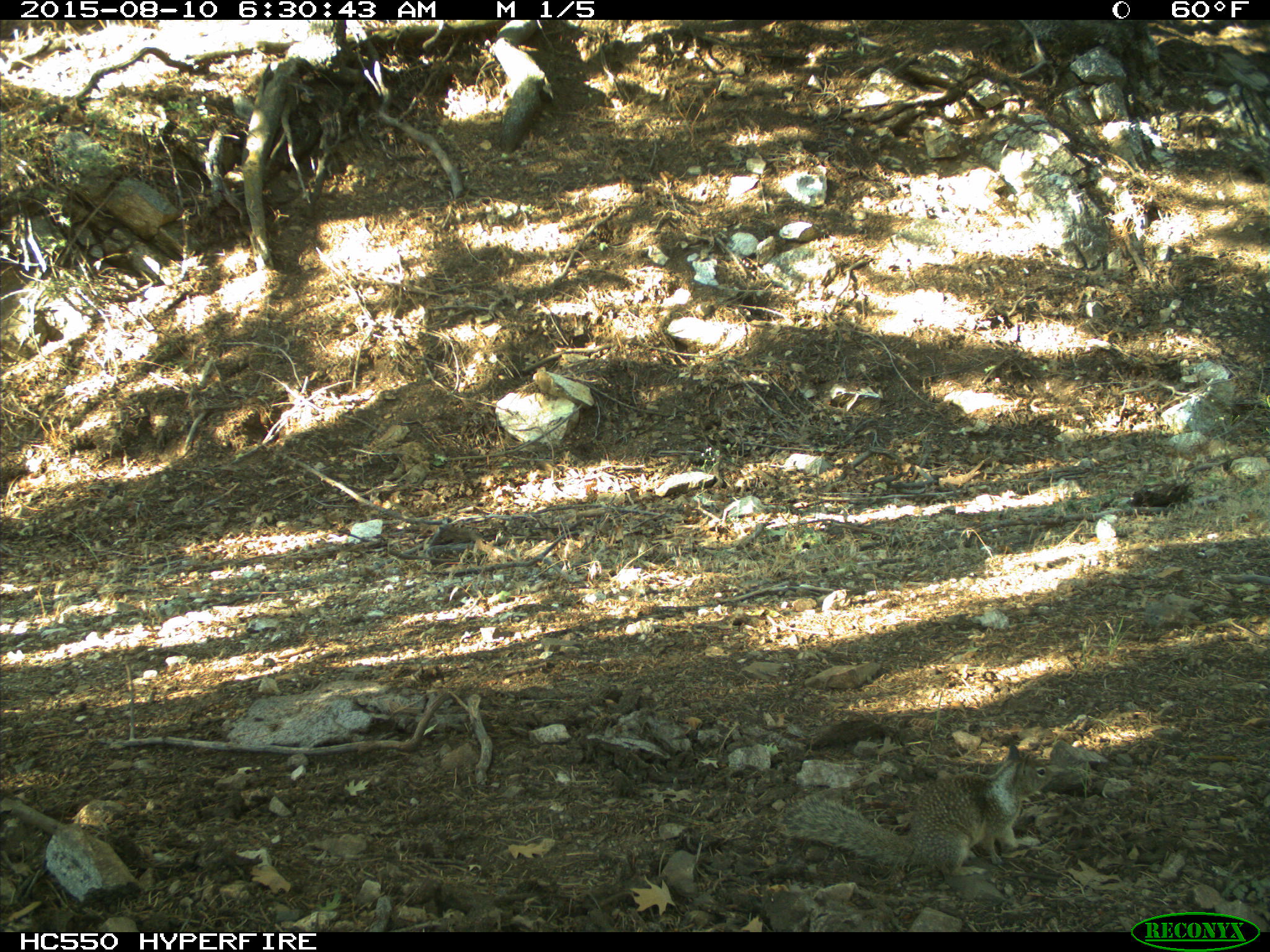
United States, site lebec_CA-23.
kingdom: Animalia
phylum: Chordata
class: Mammalia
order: Rodentia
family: Sciuridae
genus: Otospermophilus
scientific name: Otospermophilus beecheyi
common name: california ground squirrel